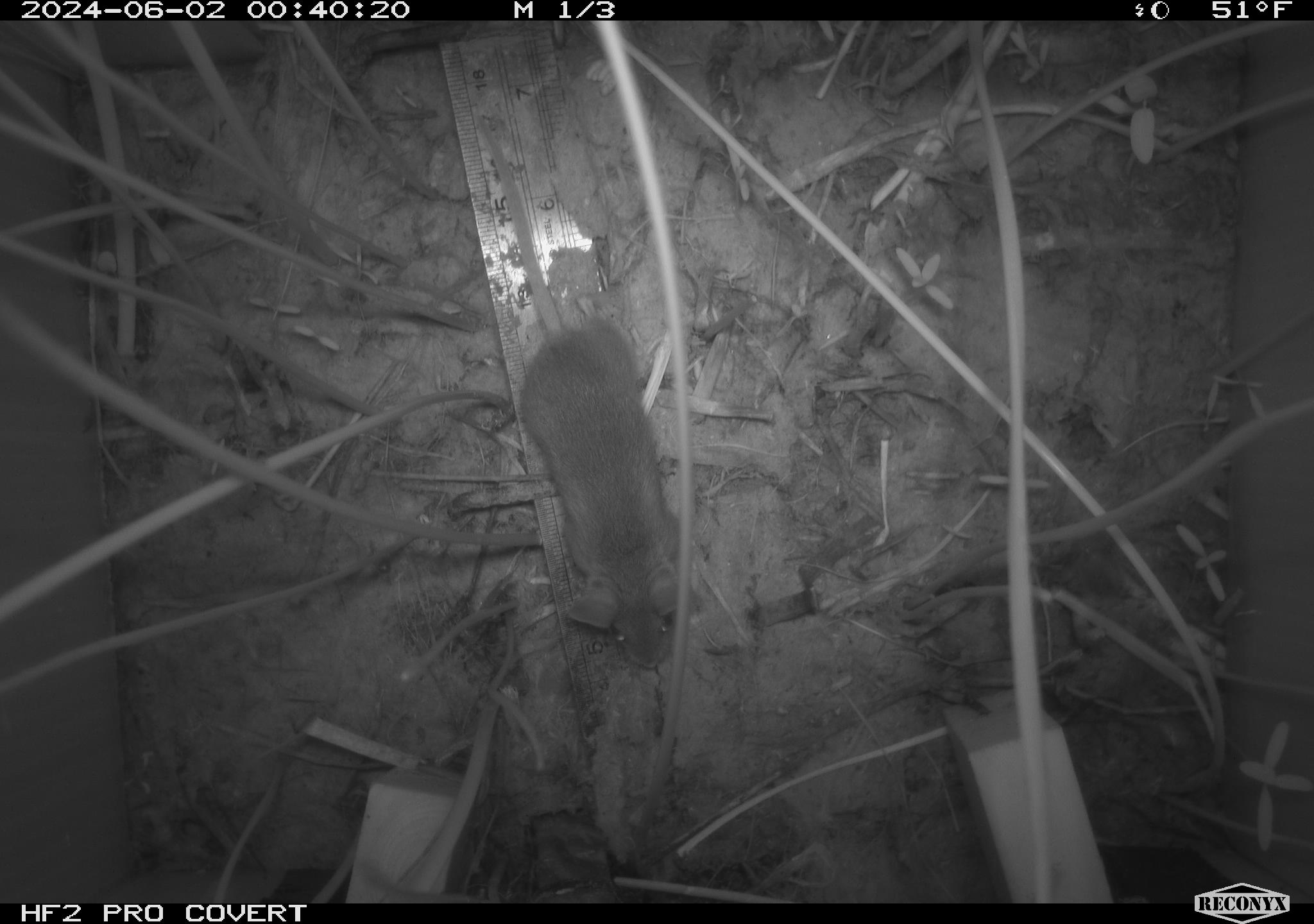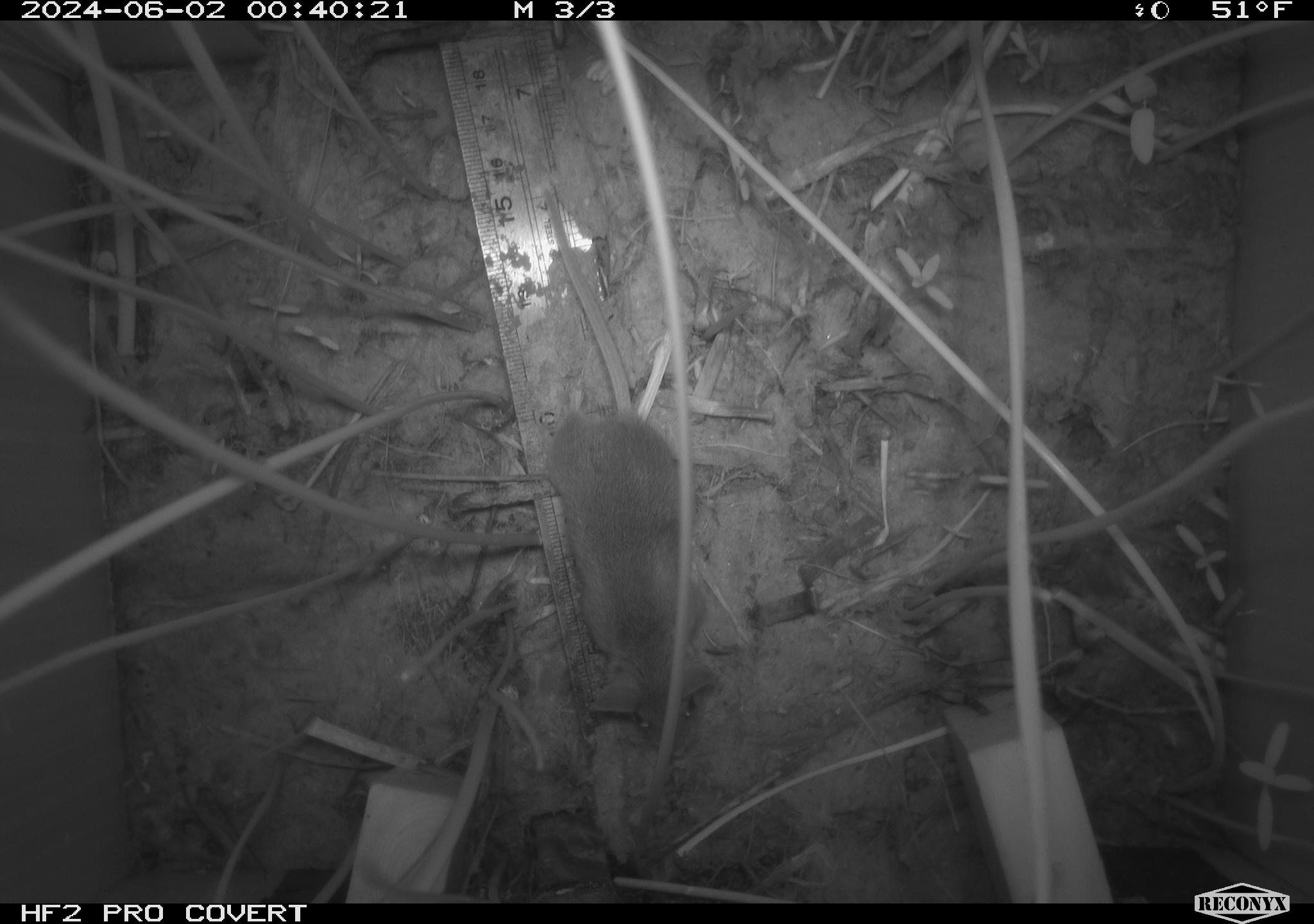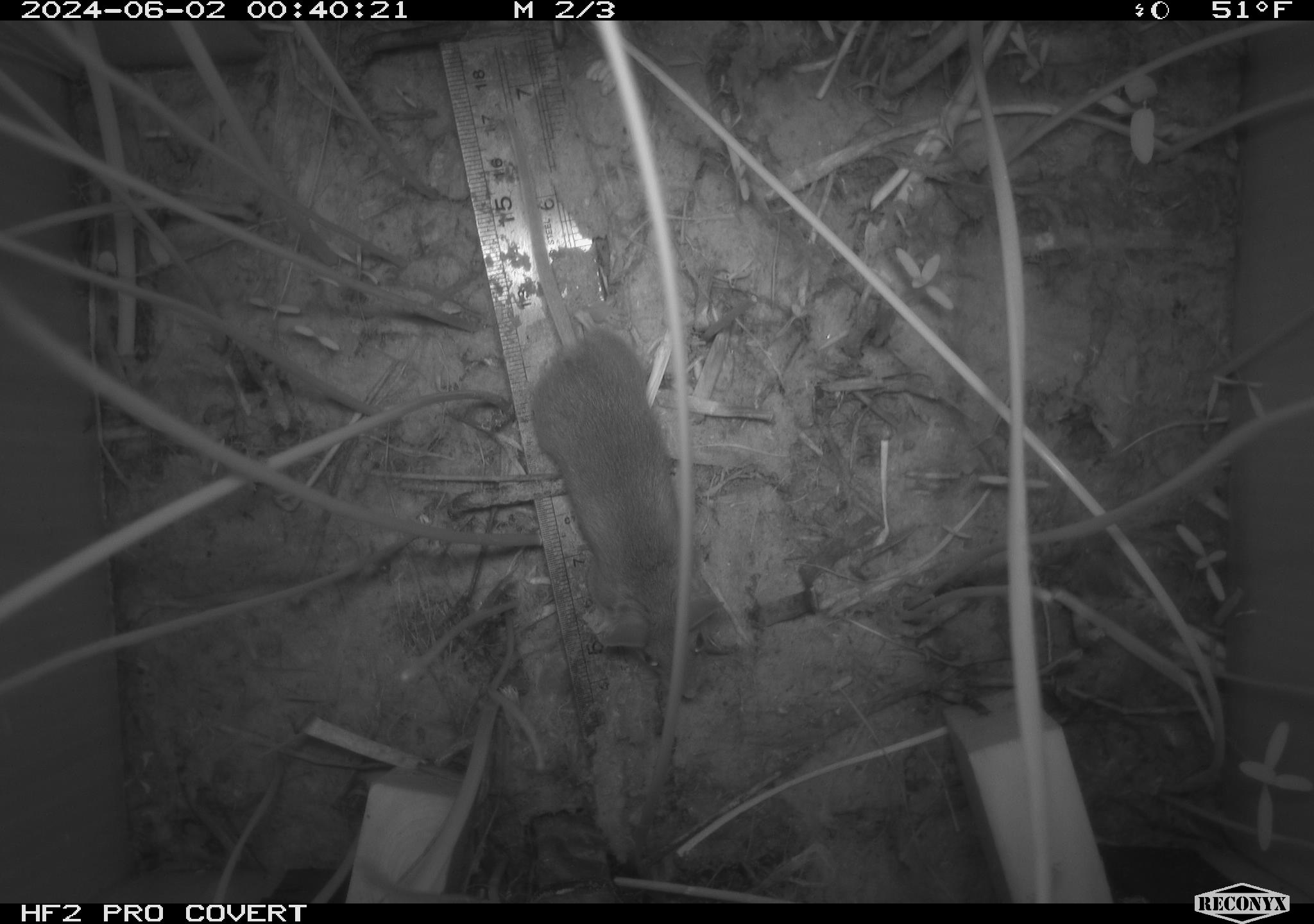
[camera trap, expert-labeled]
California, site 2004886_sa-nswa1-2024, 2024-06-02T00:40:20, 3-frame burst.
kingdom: Animalia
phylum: Chordata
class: Mammalia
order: Rodentia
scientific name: Rodentia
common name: rodent